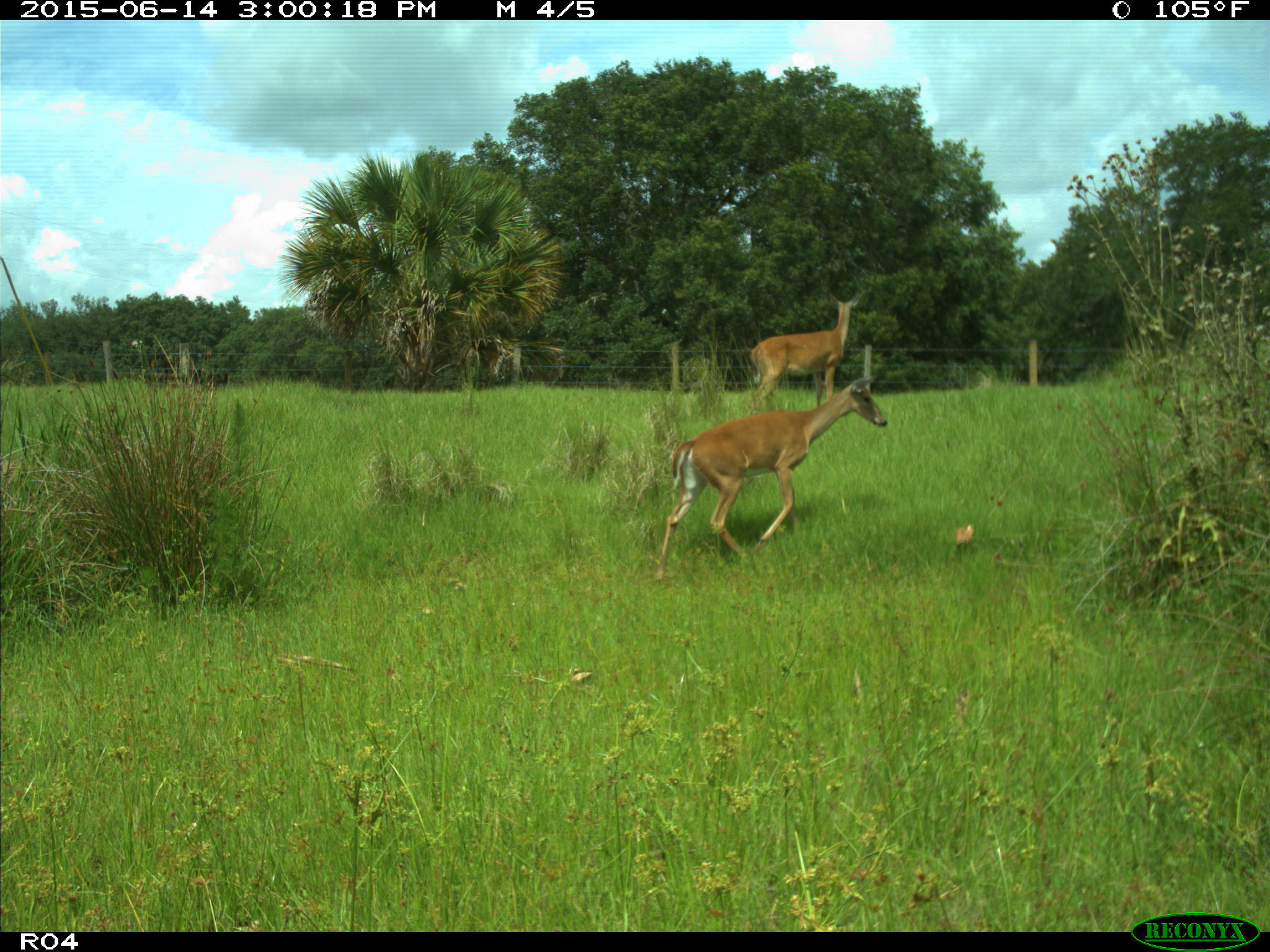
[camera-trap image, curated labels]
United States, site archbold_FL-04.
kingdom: Animalia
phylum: Chordata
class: Mammalia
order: Artiodactyla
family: Cervidae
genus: Odocoileus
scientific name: Odocoileus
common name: deer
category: unidentified deer